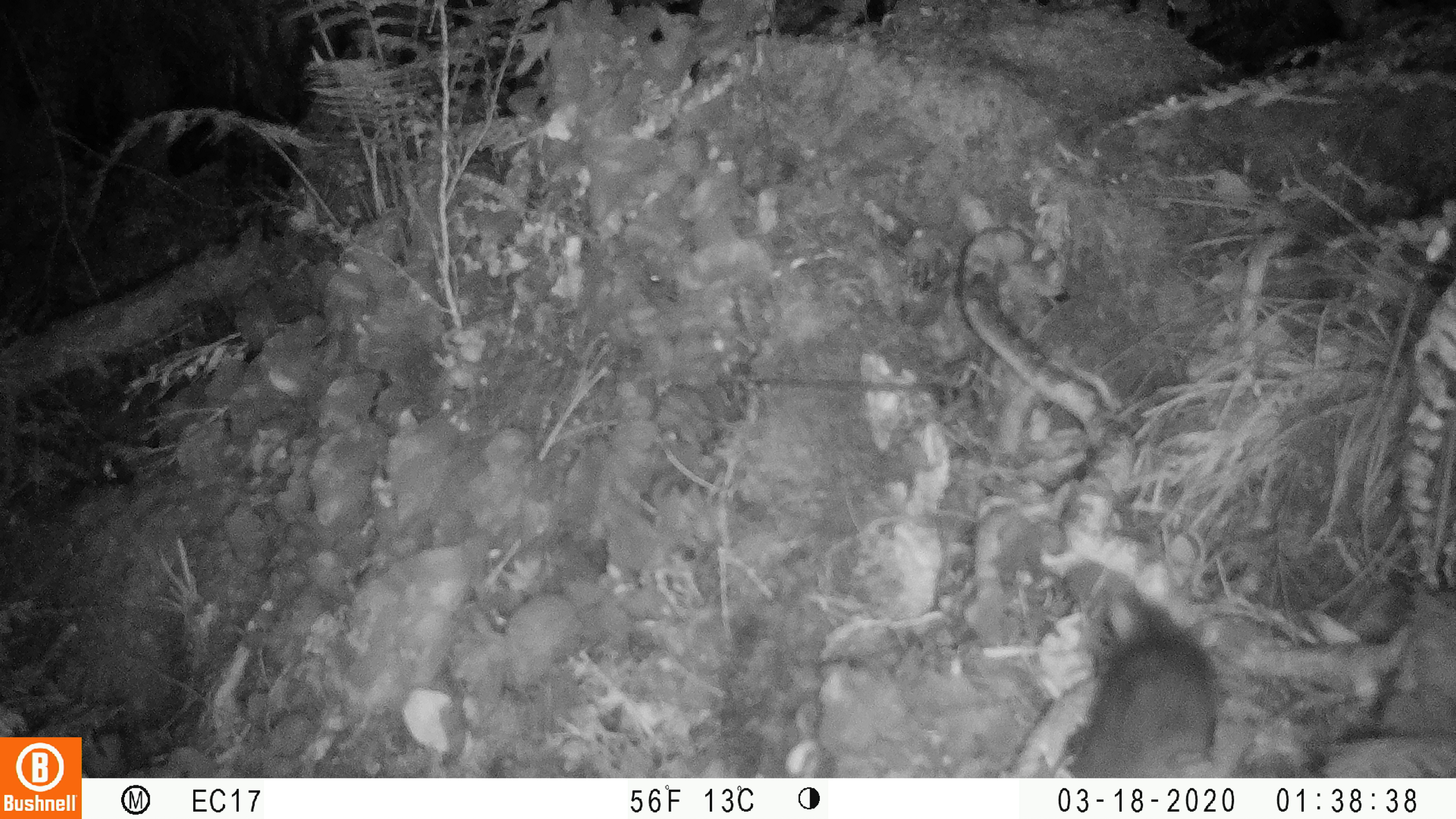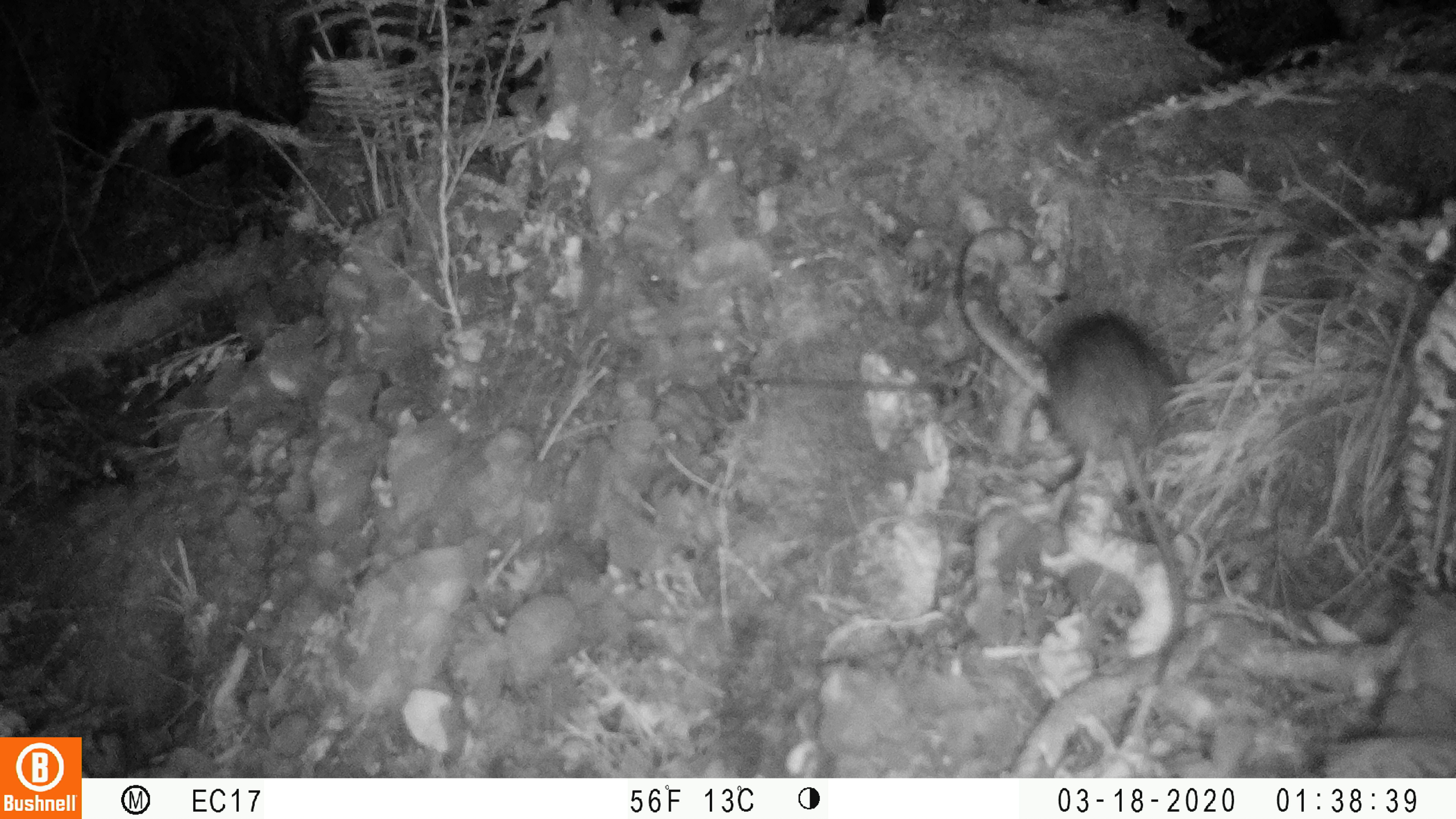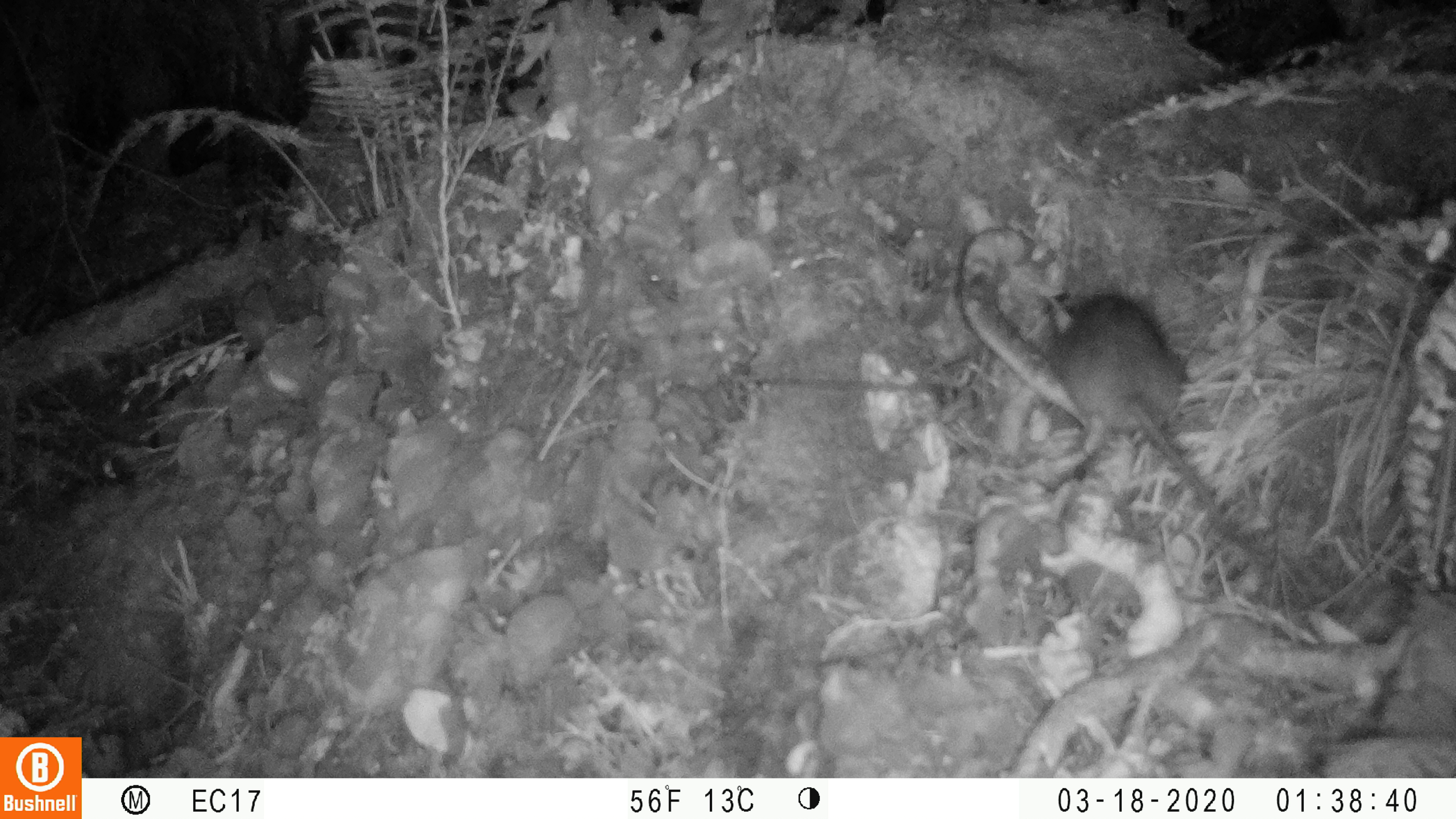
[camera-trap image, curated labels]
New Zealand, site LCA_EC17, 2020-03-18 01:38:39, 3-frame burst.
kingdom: Animalia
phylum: Chordata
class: Mammalia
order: Rodentia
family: Muridae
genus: Rattus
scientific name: Rattus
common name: rat